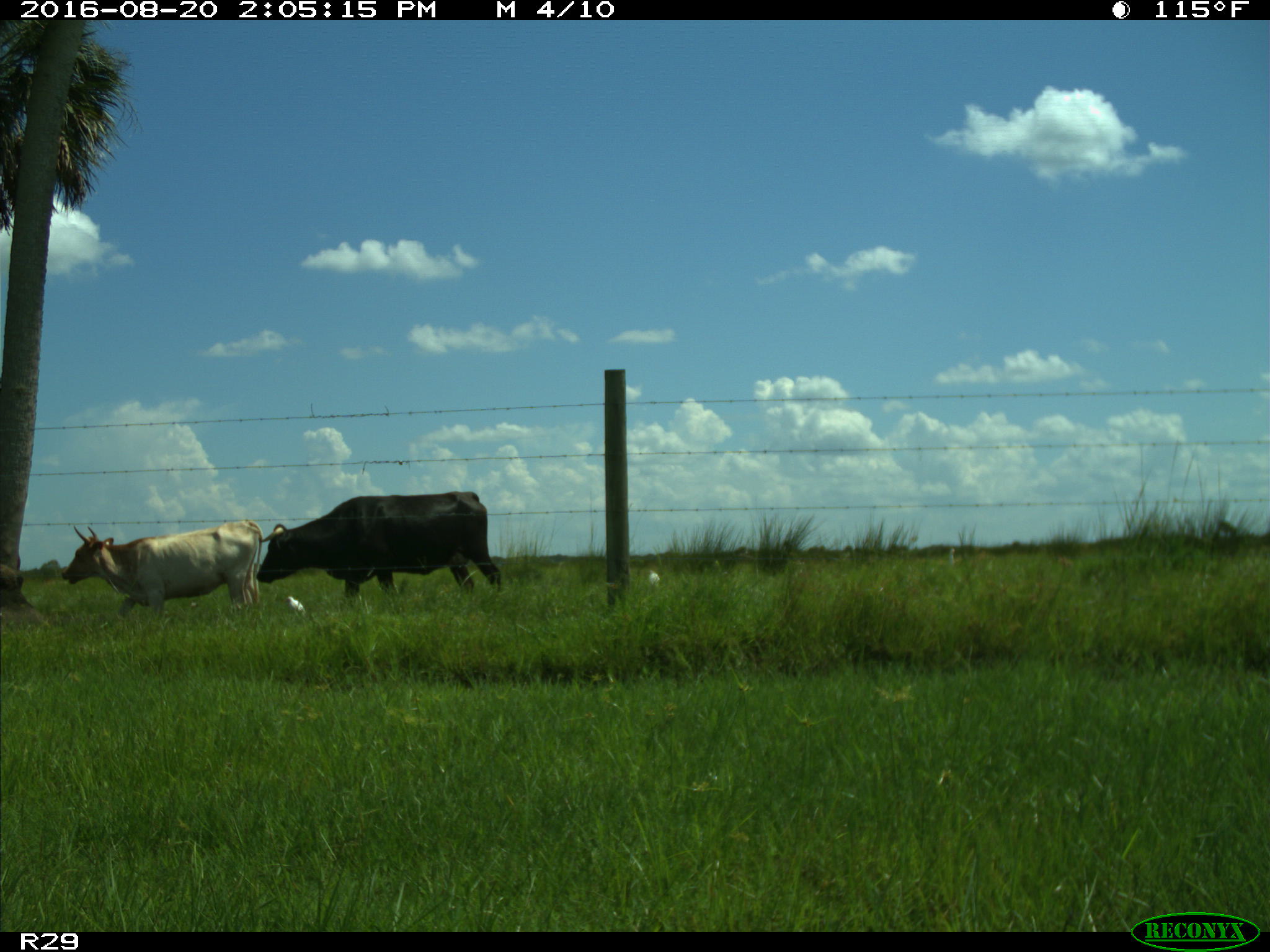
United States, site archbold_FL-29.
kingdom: Animalia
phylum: Chordata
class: Mammalia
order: Artiodactyla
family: Bovidae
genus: Bos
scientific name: Bos taurus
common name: domestic cow